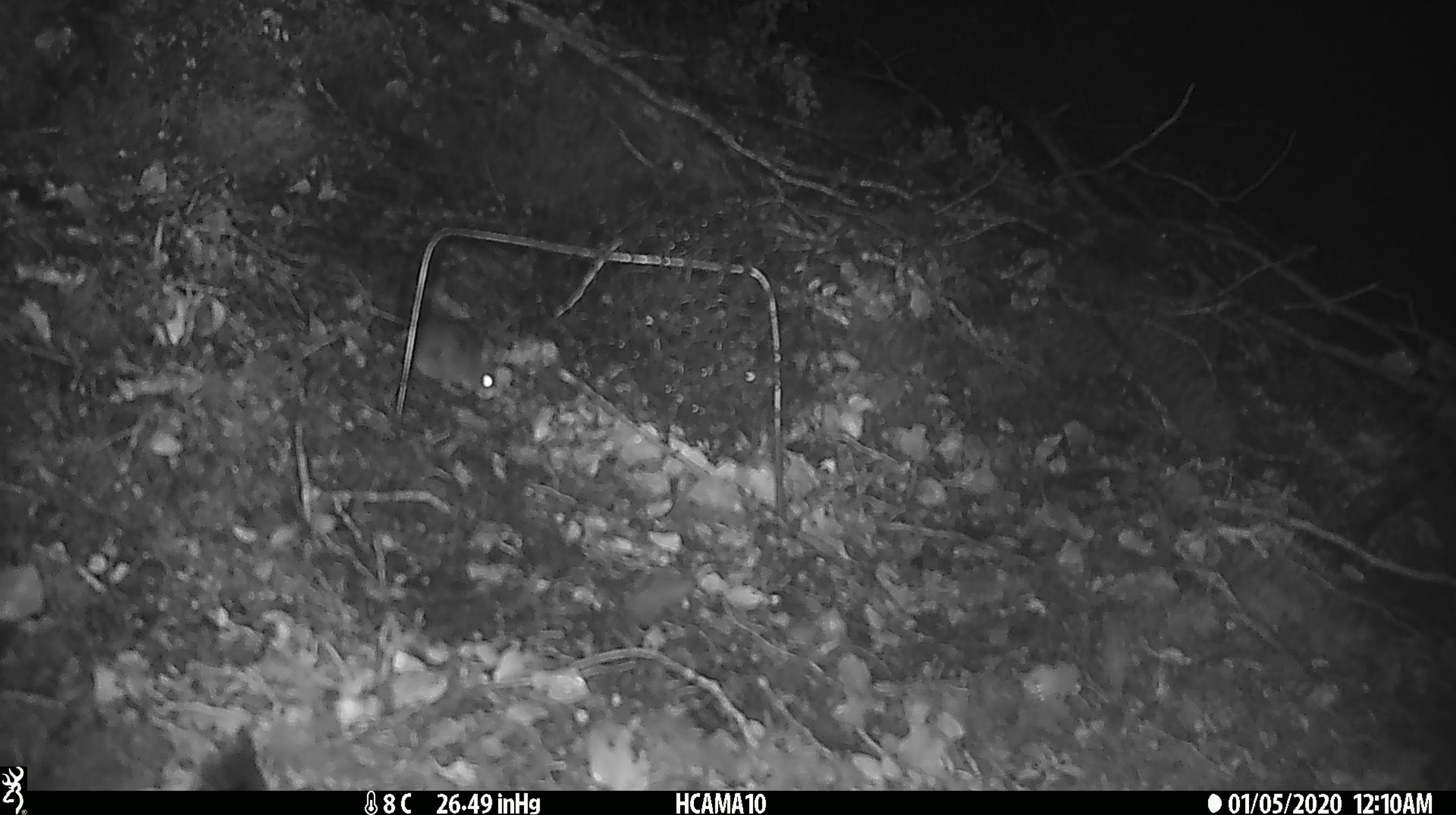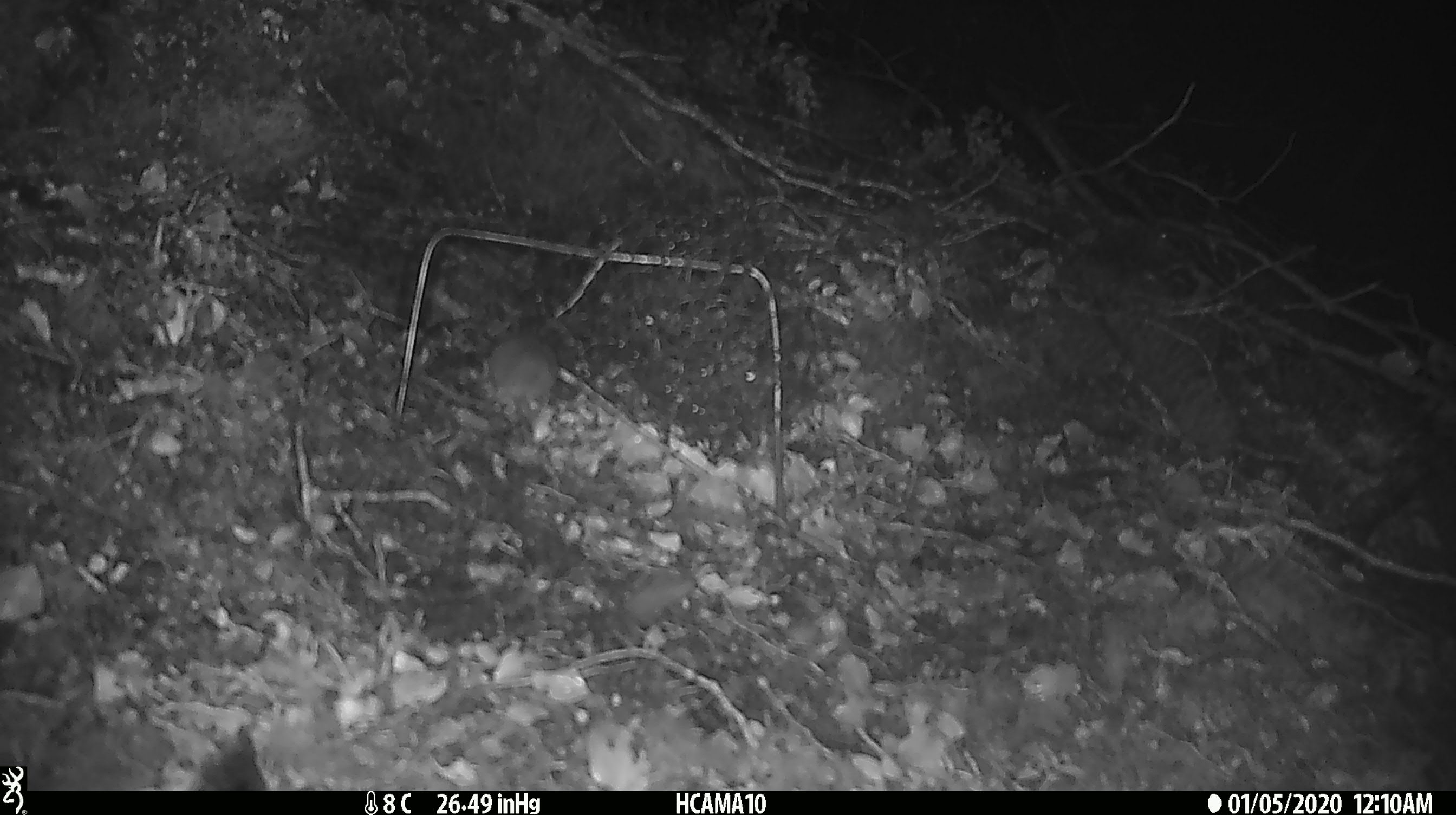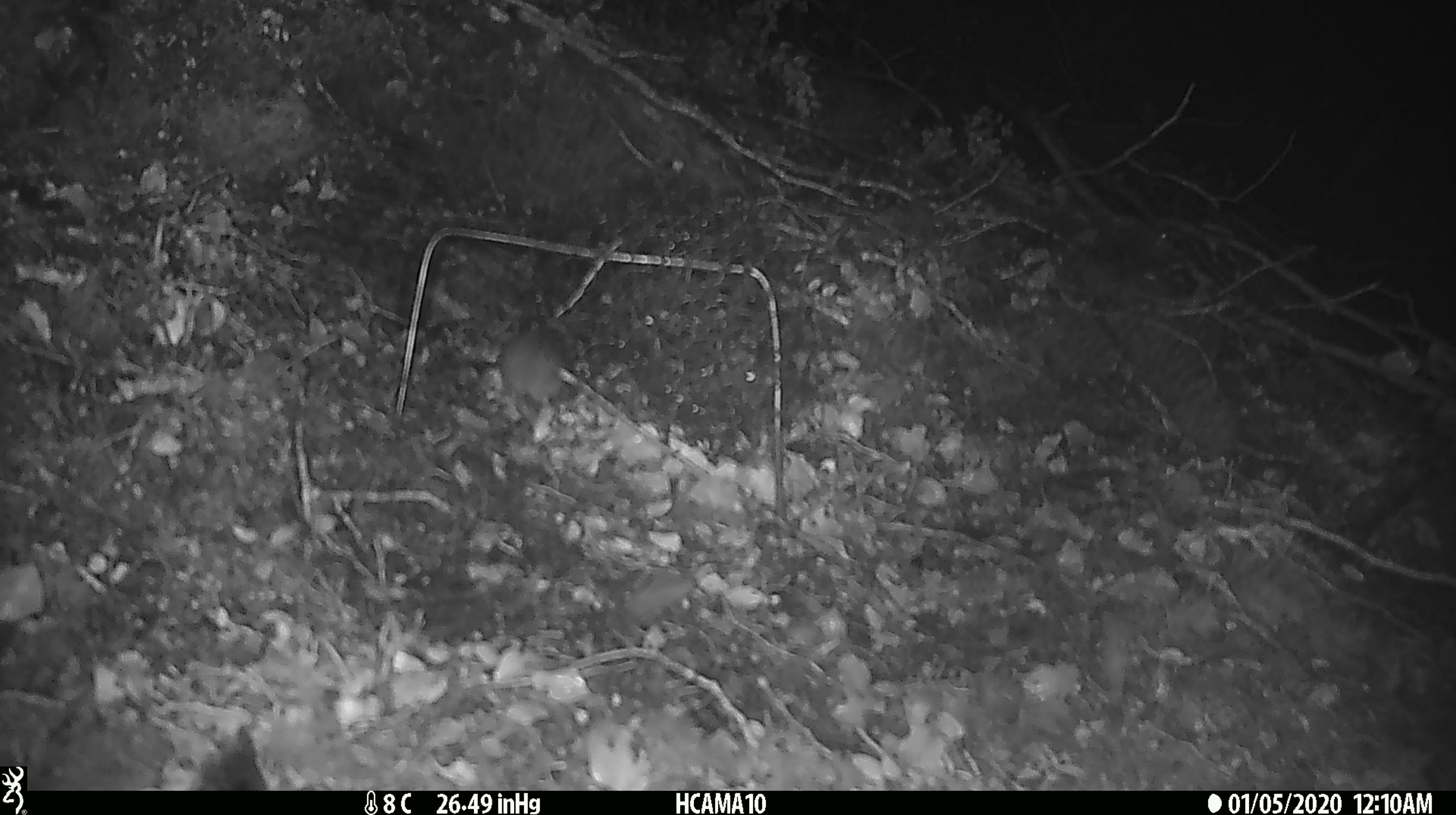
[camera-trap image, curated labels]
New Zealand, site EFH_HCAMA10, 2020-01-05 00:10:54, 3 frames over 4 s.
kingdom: Animalia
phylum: Chordata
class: Mammalia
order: Rodentia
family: Muridae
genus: Mus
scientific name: Mus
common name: mouse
Mouse (Mus).